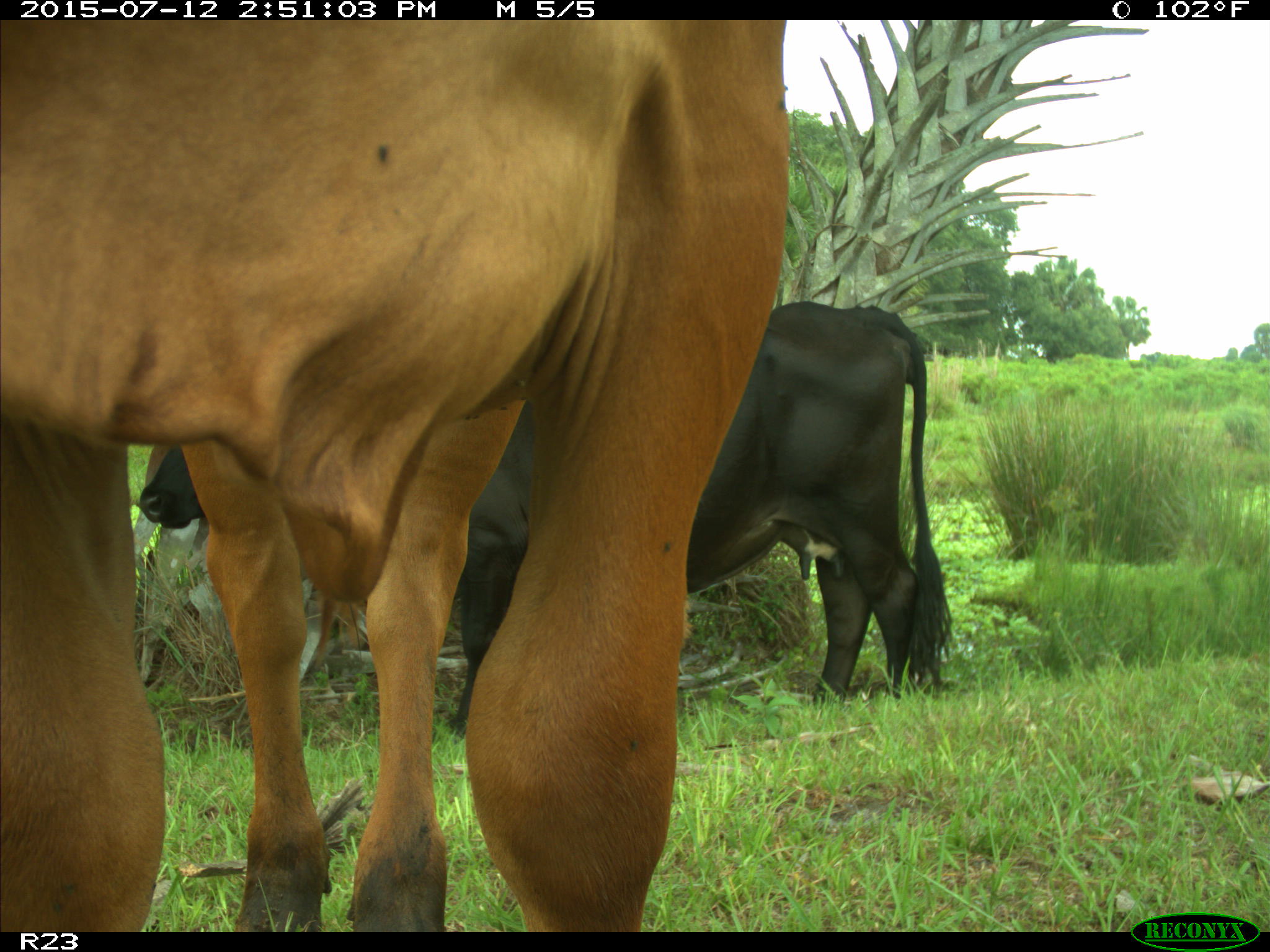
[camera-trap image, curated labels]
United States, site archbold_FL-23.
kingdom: Animalia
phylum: Chordata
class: Mammalia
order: Artiodactyla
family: Bovidae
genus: Bos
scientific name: Bos taurus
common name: domestic cow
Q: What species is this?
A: Bos taurus (domestic cow).